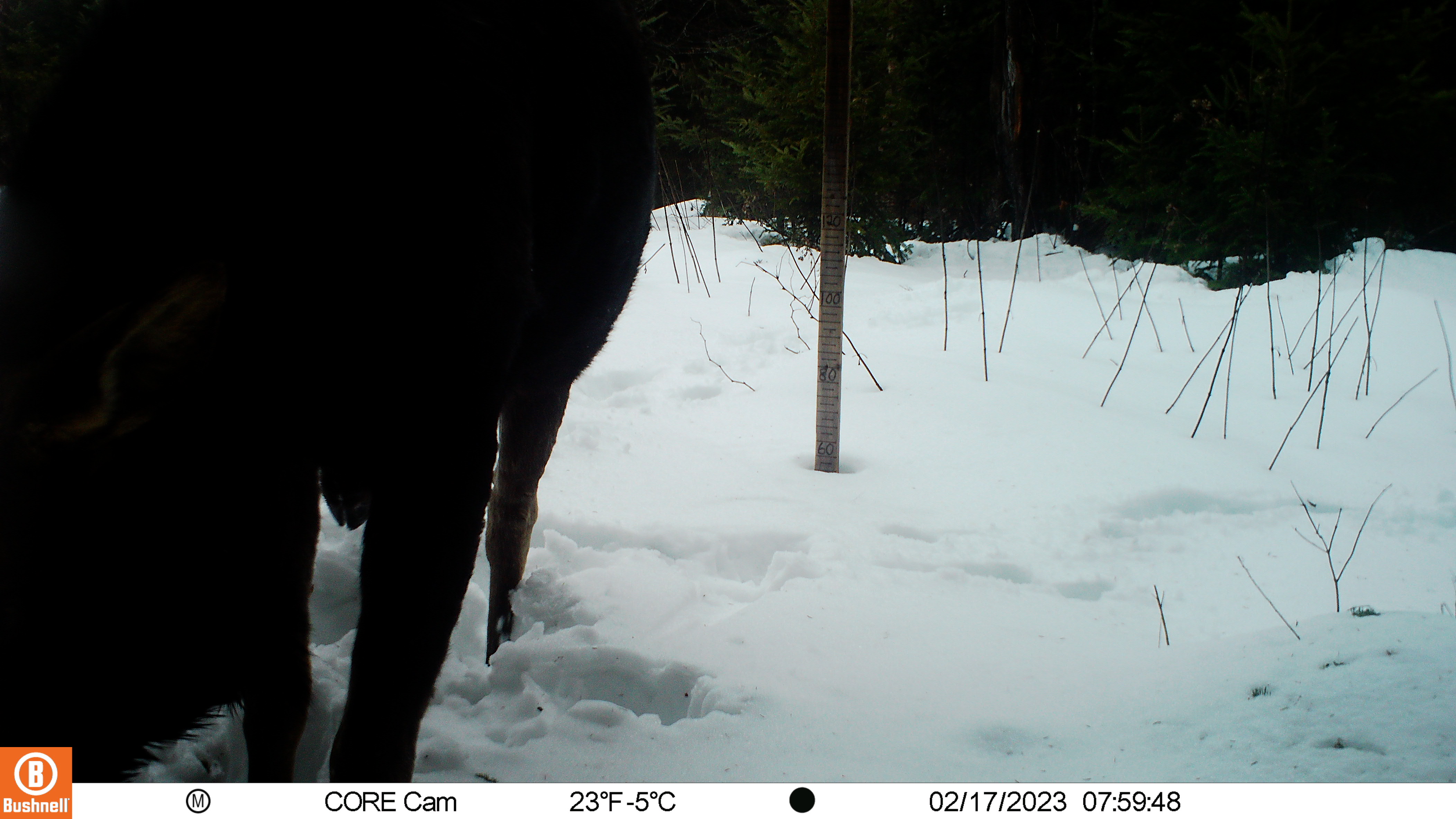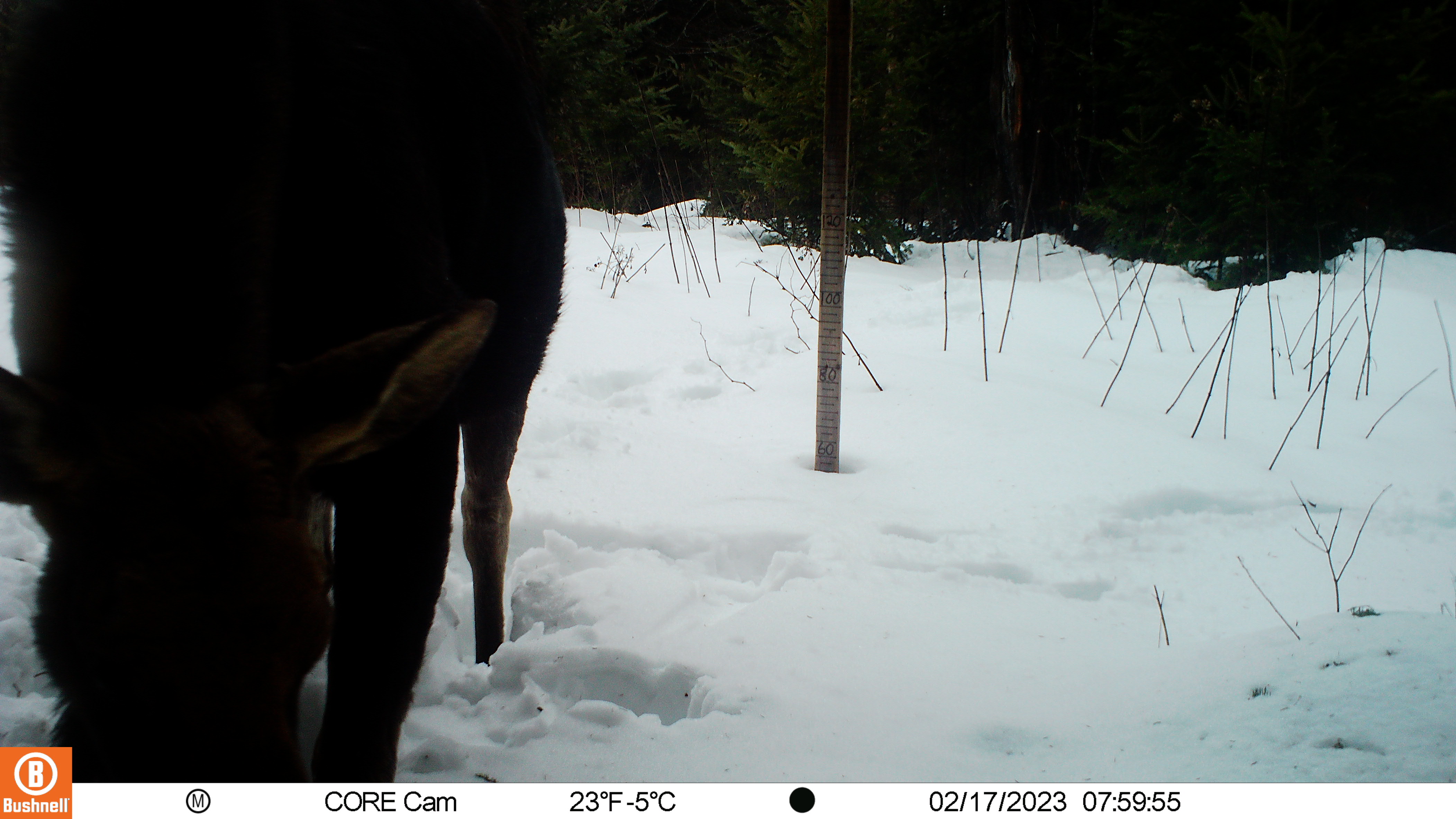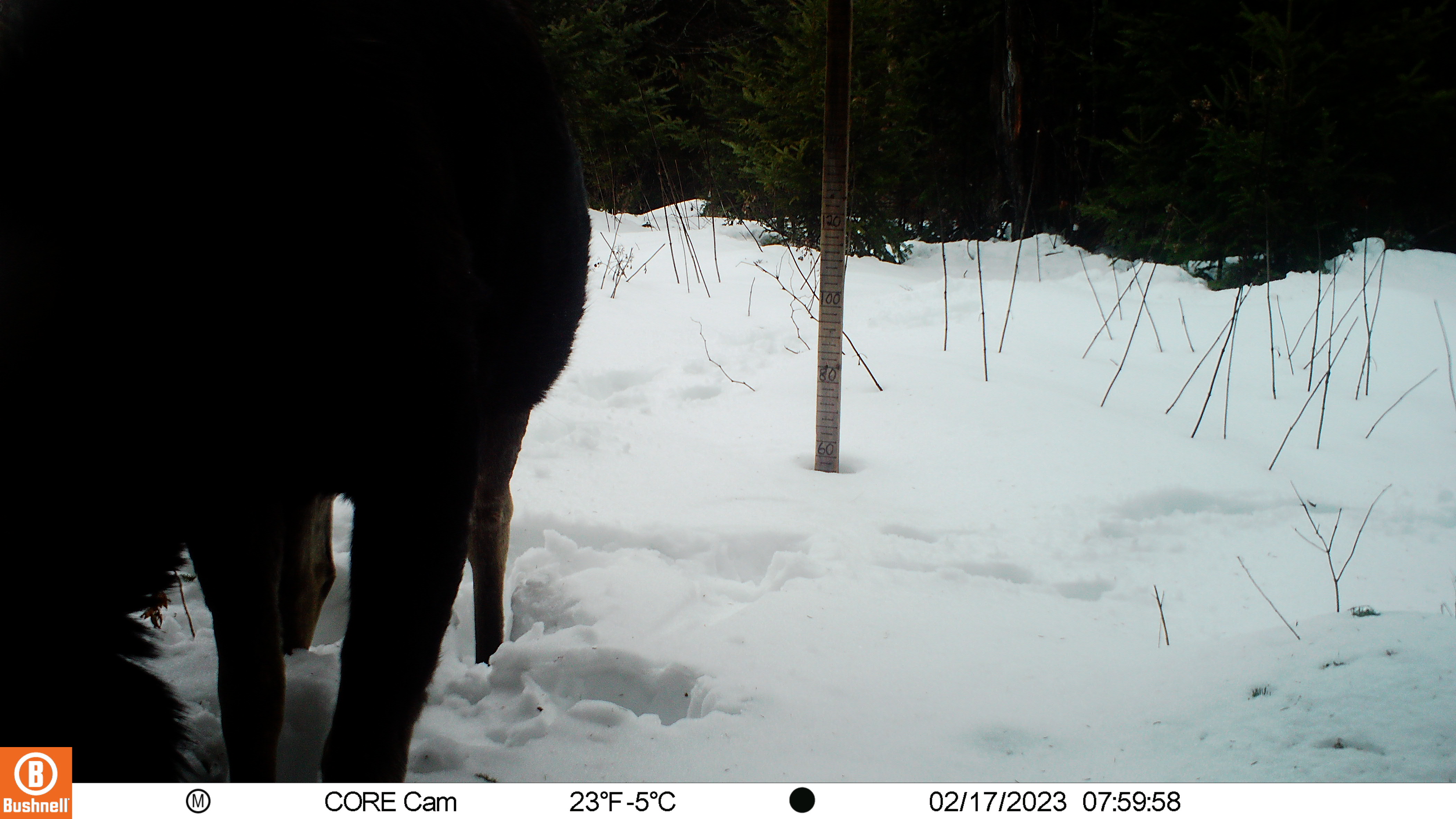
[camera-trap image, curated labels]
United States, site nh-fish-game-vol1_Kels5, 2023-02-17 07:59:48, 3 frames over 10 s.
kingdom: Animalia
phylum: Chordata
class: Mammalia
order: Artiodactyla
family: Cervidae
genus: Alces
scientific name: Alces alces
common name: moose